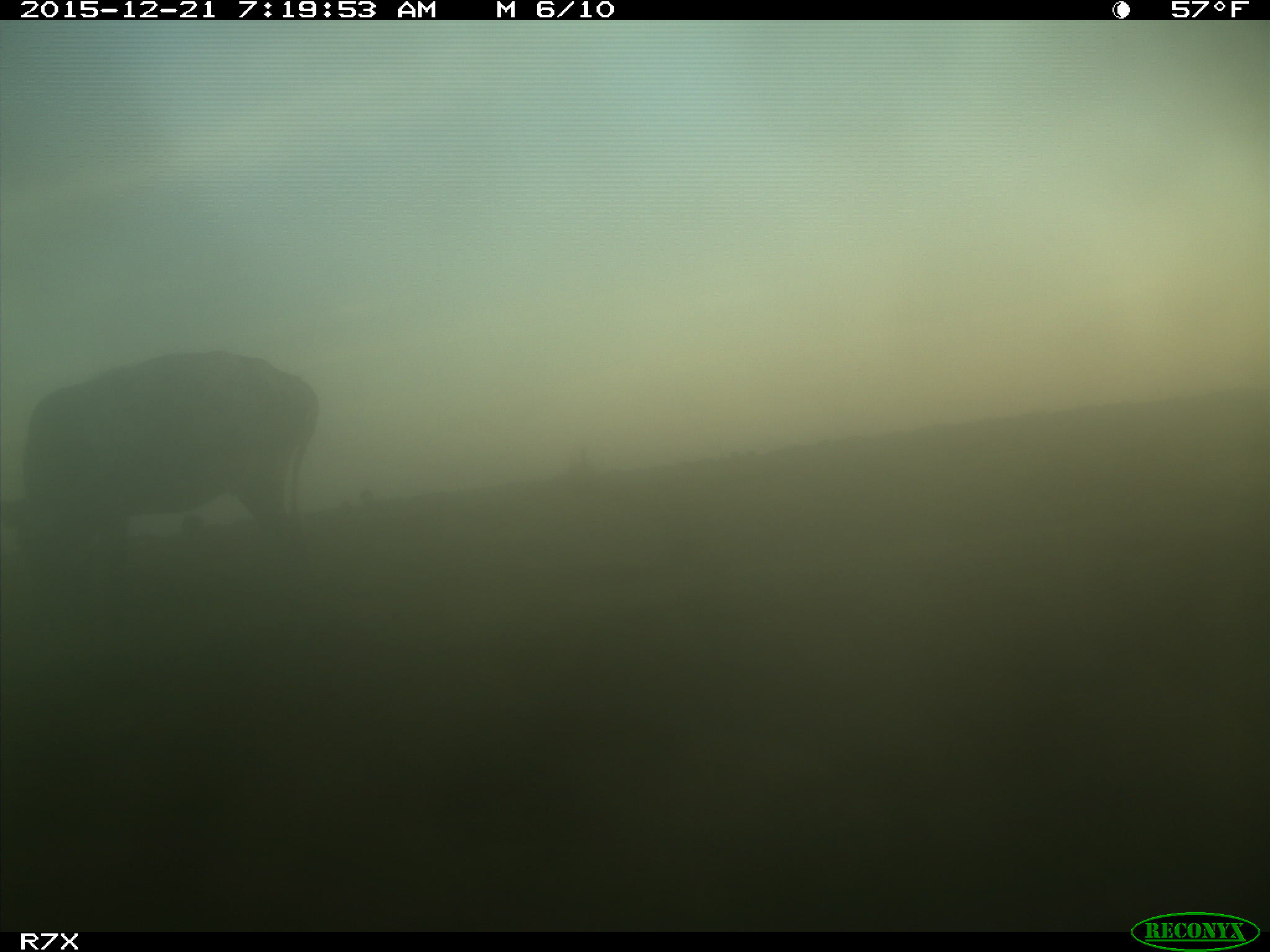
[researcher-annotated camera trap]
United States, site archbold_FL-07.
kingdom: Animalia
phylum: Chordata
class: Mammalia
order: Artiodactyla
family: Bovidae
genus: Bos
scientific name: Bos taurus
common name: domestic cow